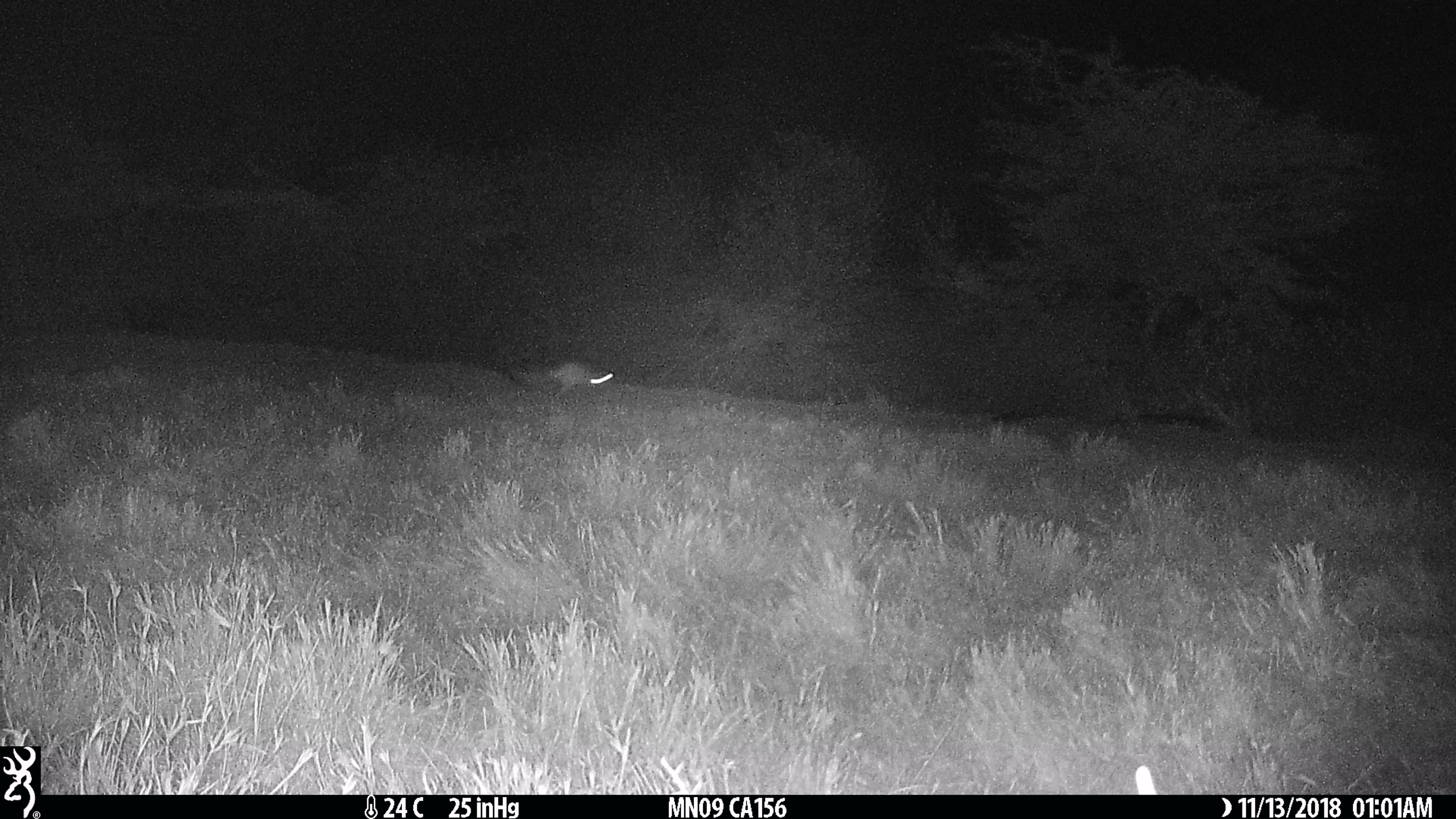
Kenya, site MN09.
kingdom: Animalia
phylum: Chordata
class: Mammalia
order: Rodentia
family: Pedetidae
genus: Pedetes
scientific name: Pedetes capensis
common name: springhare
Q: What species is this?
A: Springhare (Pedetes capensis).